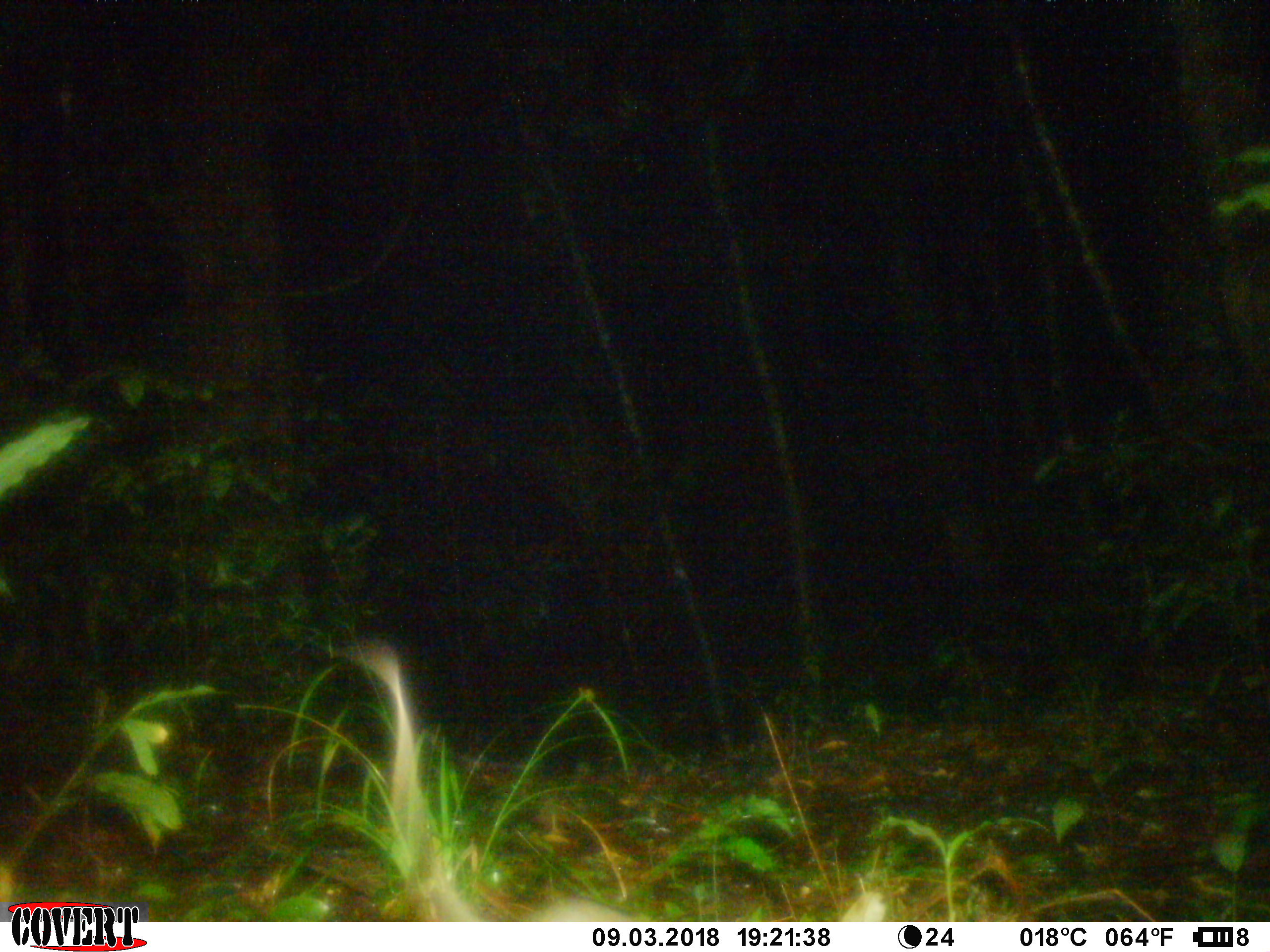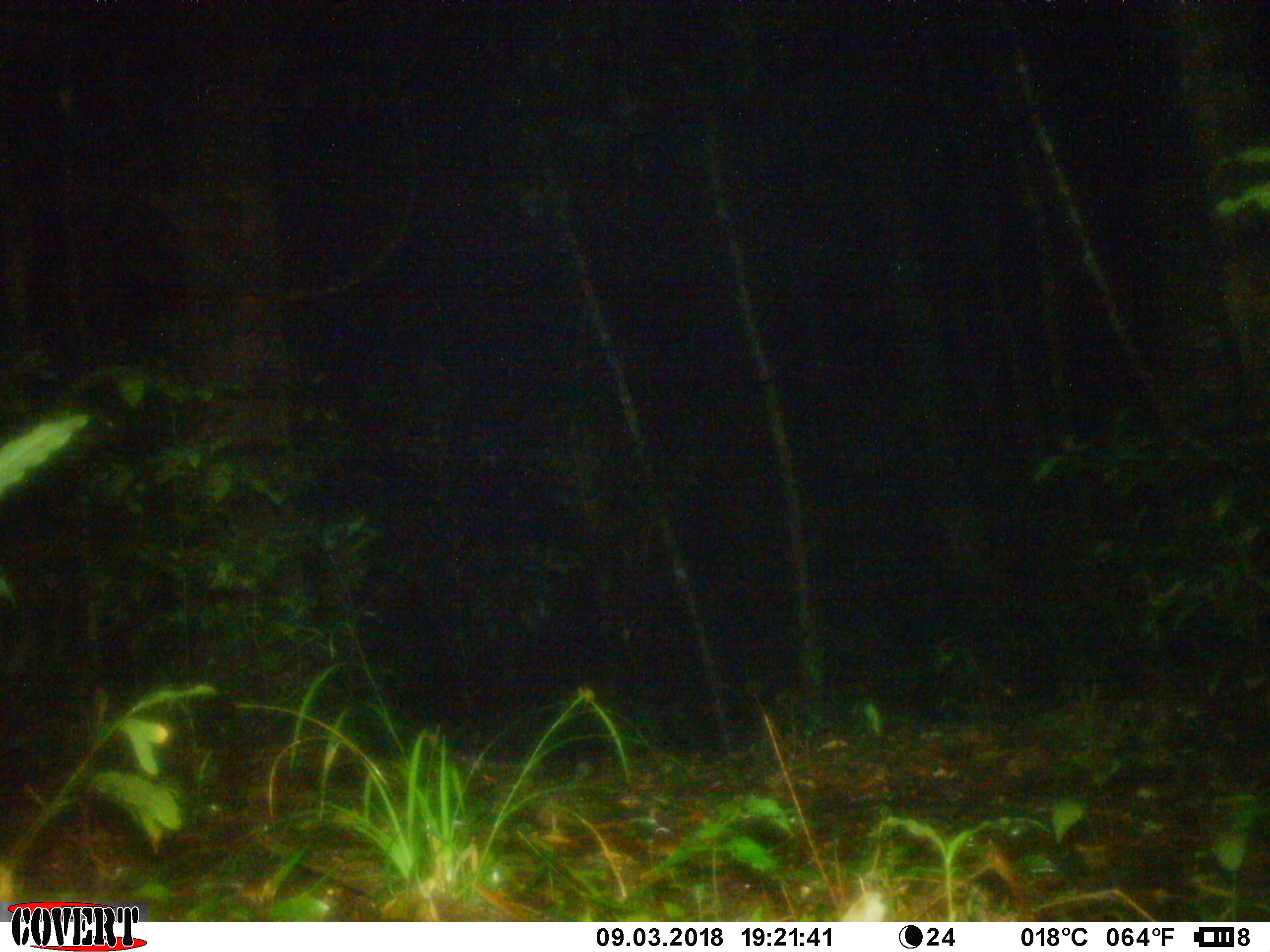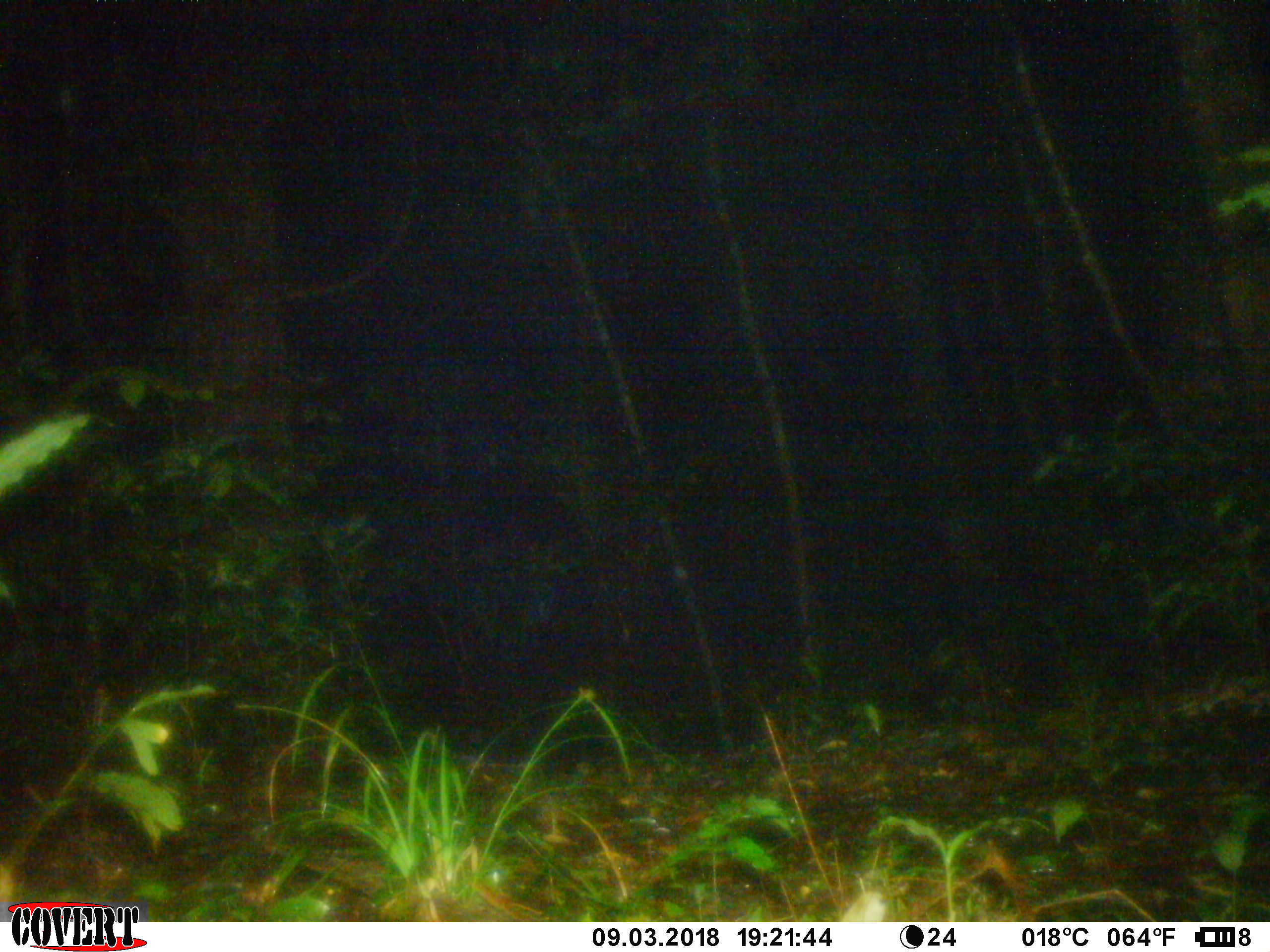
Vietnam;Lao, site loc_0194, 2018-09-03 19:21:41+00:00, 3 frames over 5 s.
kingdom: Animalia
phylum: Chordata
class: Mammalia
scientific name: Mammalia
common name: mammal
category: unidentified small mammal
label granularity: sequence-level